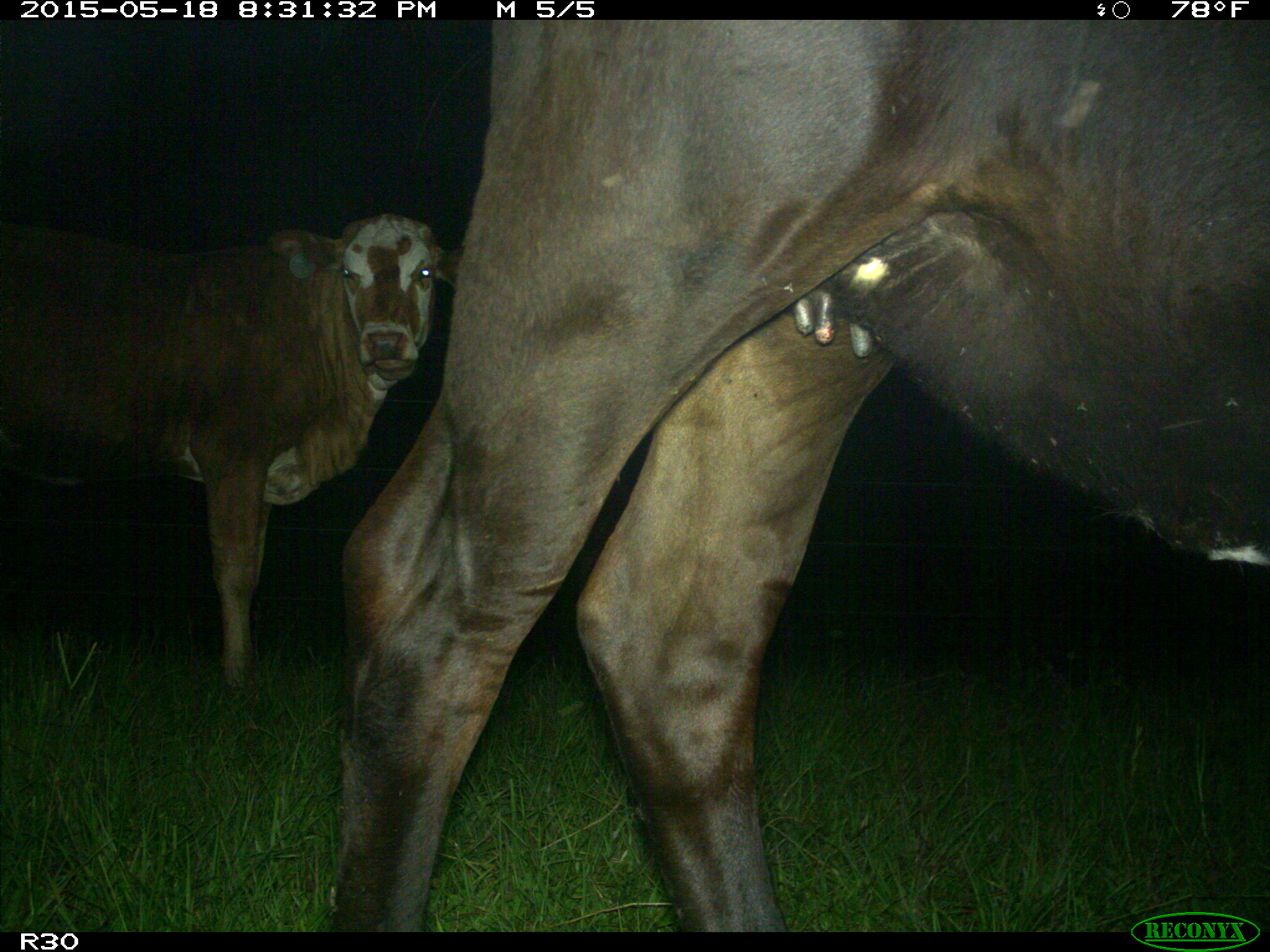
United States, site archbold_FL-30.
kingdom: Animalia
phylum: Chordata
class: Mammalia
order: Artiodactyla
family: Bovidae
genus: Bos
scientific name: Bos taurus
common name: domestic cow